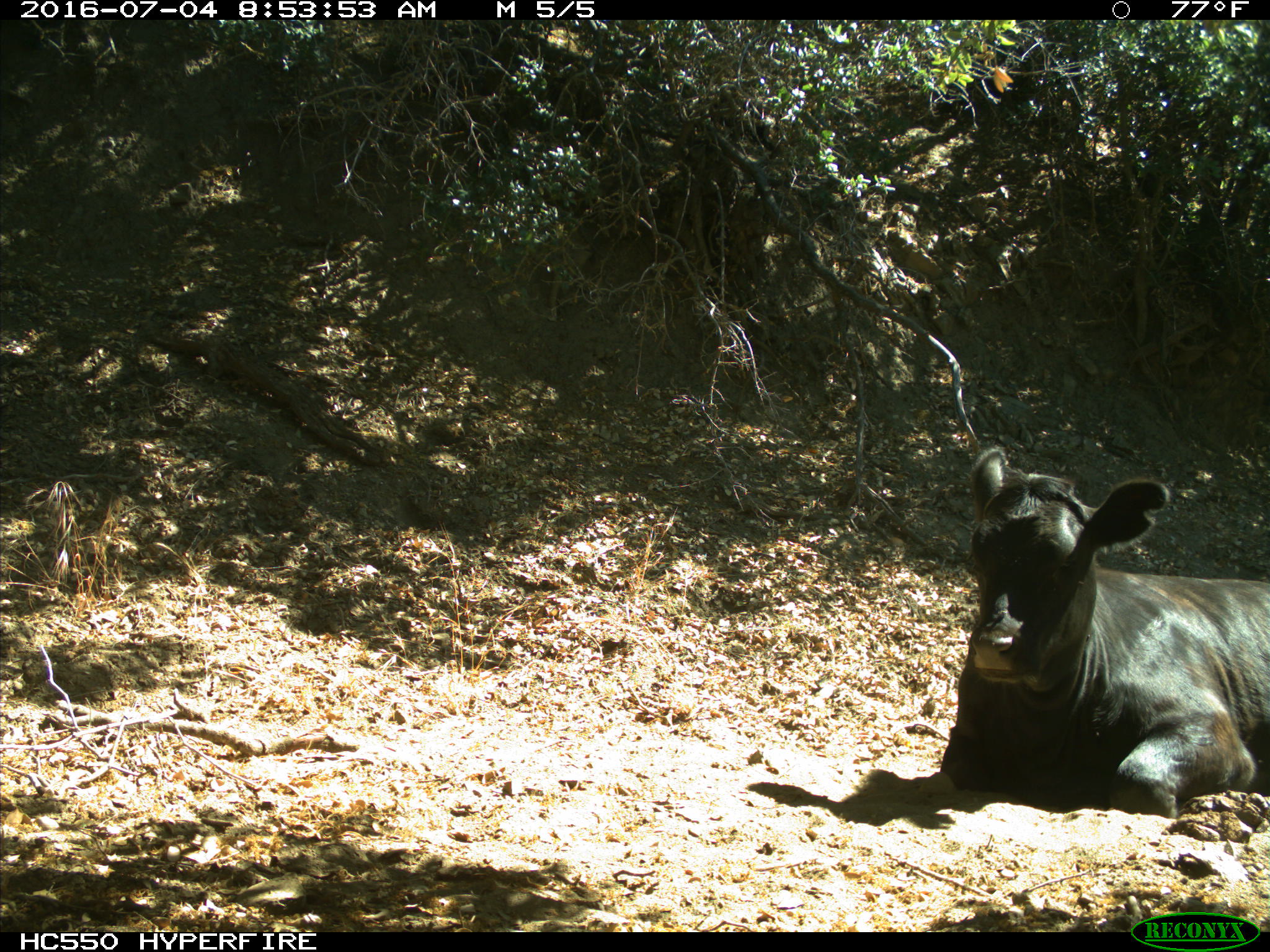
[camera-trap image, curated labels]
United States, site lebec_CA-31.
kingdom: Animalia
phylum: Chordata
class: Mammalia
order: Artiodactyla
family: Bovidae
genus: Bos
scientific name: Bos taurus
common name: domestic cow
Bos taurus (domestic cow).